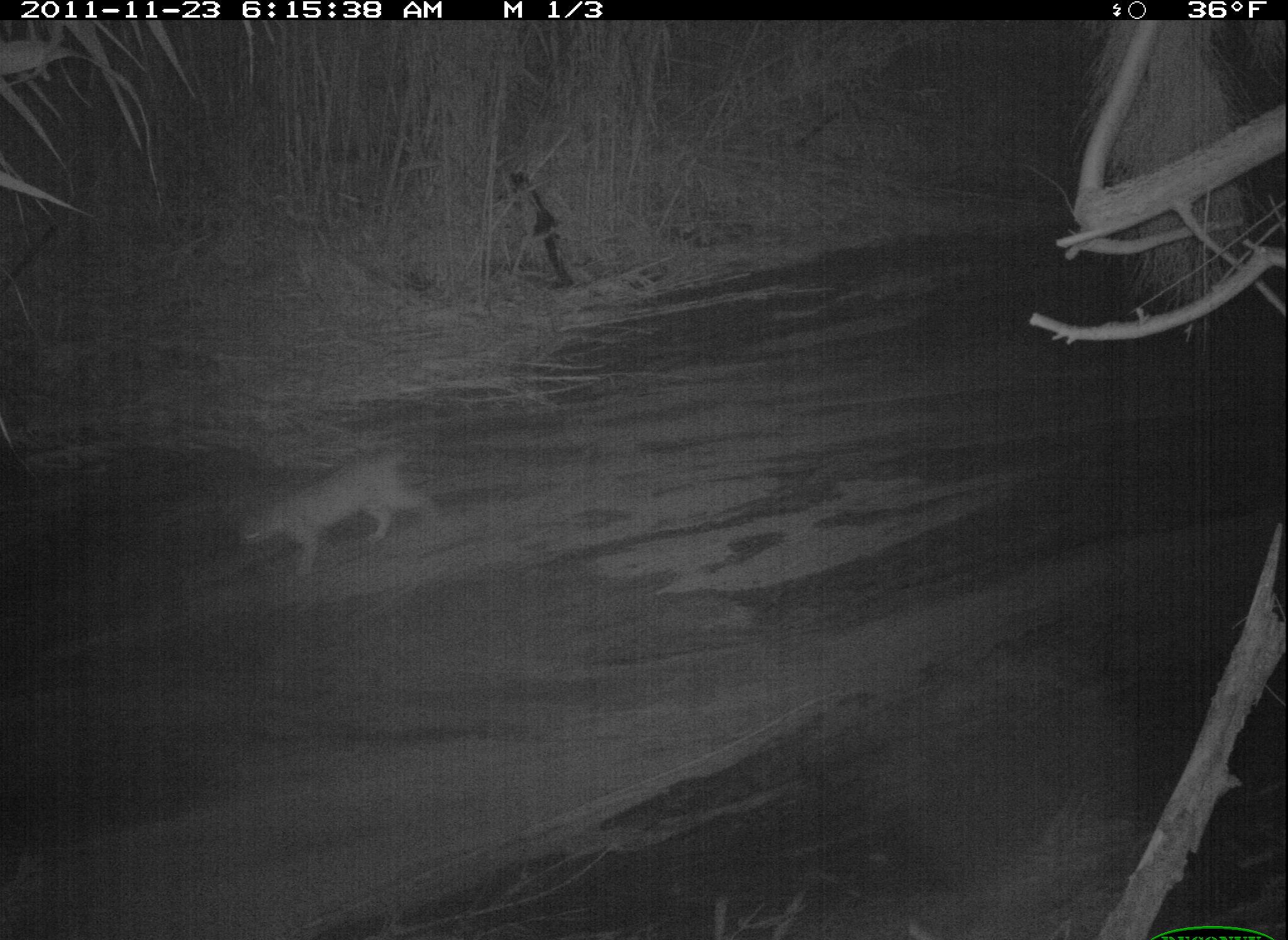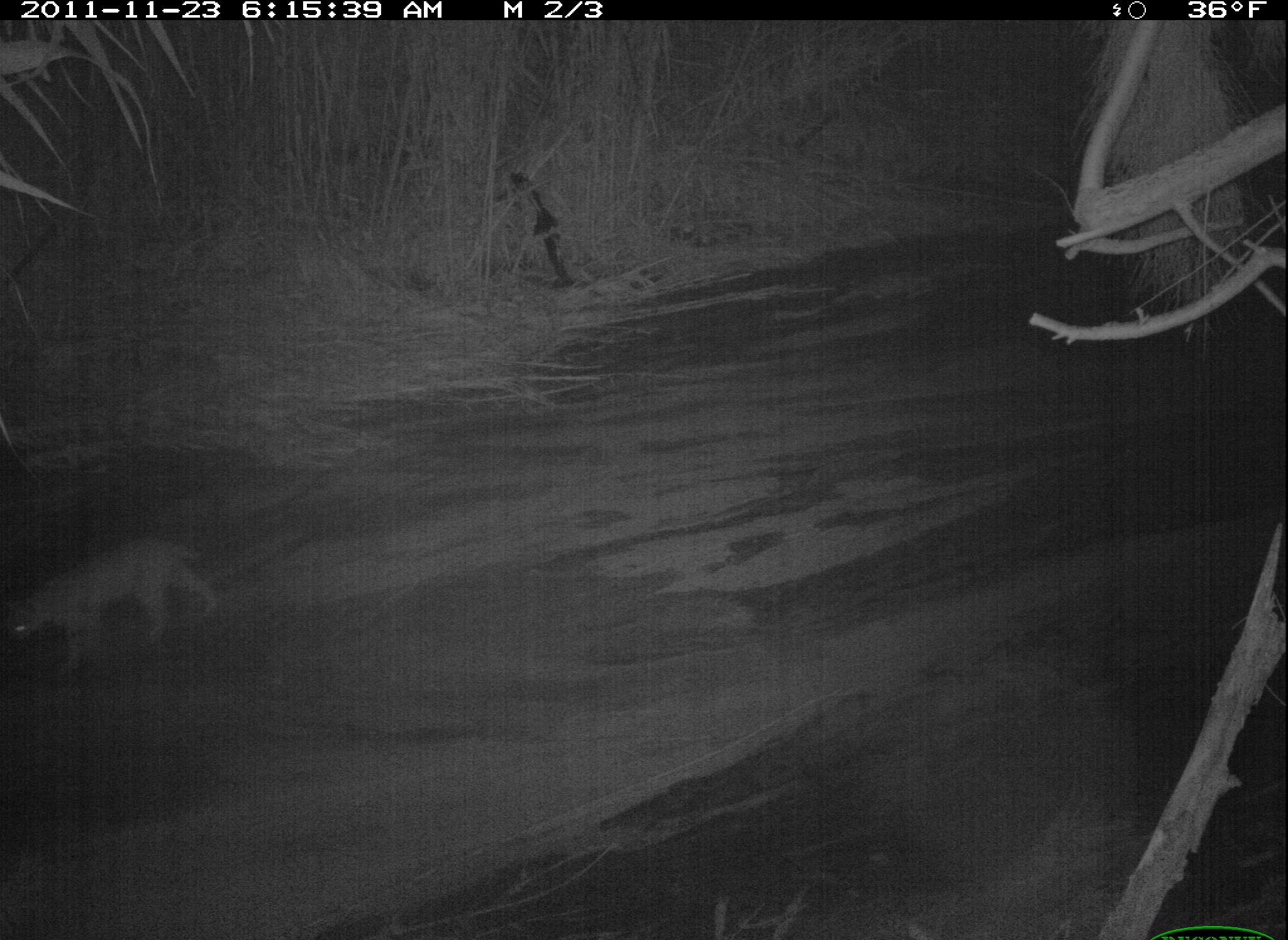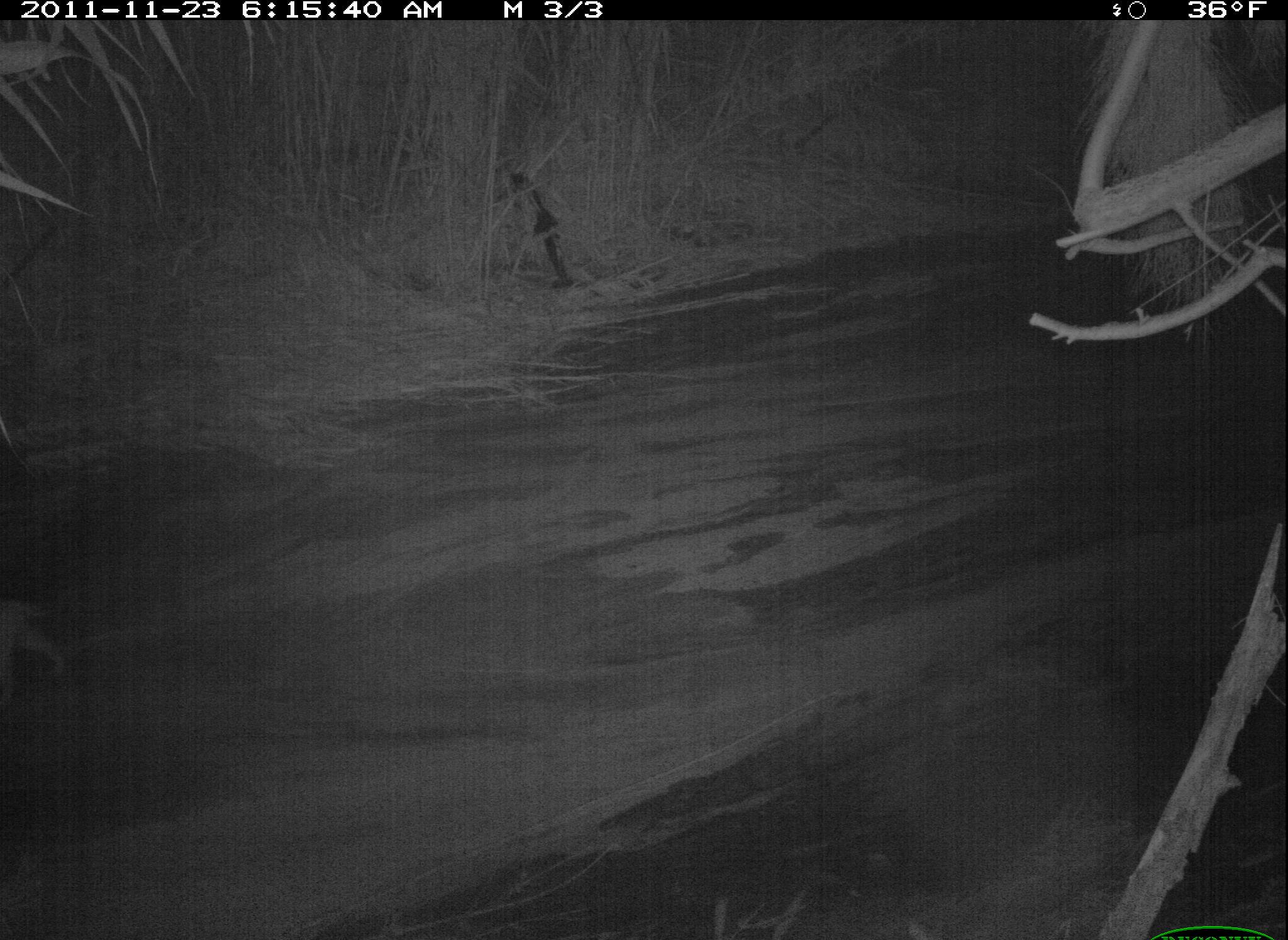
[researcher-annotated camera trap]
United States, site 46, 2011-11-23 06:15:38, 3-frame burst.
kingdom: Animalia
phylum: Chordata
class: Mammalia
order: Carnivora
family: Felidae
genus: Lynx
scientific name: Lynx rufus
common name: bobcat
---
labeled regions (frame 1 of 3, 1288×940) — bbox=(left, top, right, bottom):
bobcat: bbox=(227, 433, 459, 580)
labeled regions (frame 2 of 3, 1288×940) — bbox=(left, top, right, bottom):
bobcat: bbox=(0, 520, 238, 672)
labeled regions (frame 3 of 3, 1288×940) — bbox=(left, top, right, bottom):
bobcat: bbox=(0, 570, 80, 704)